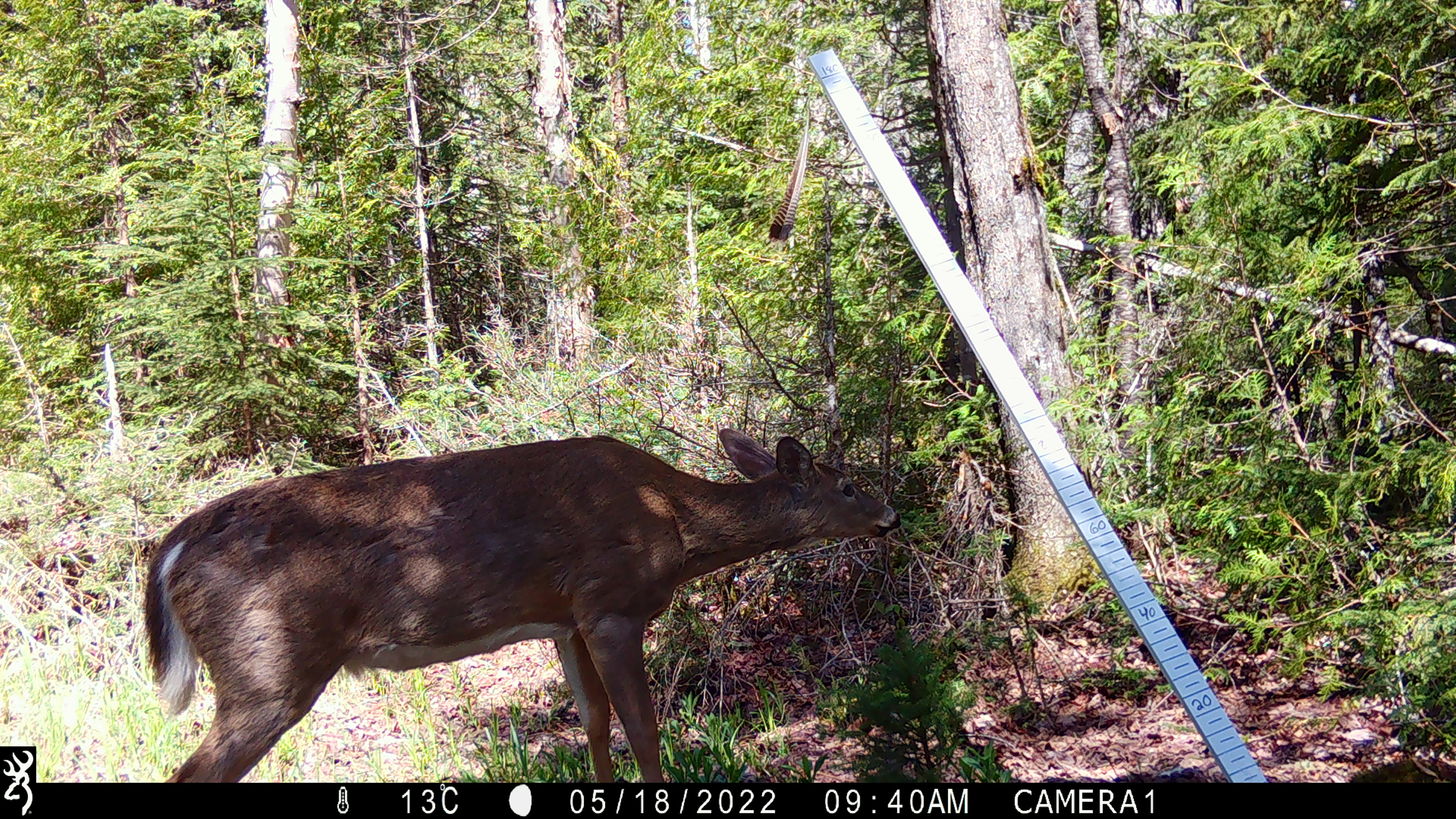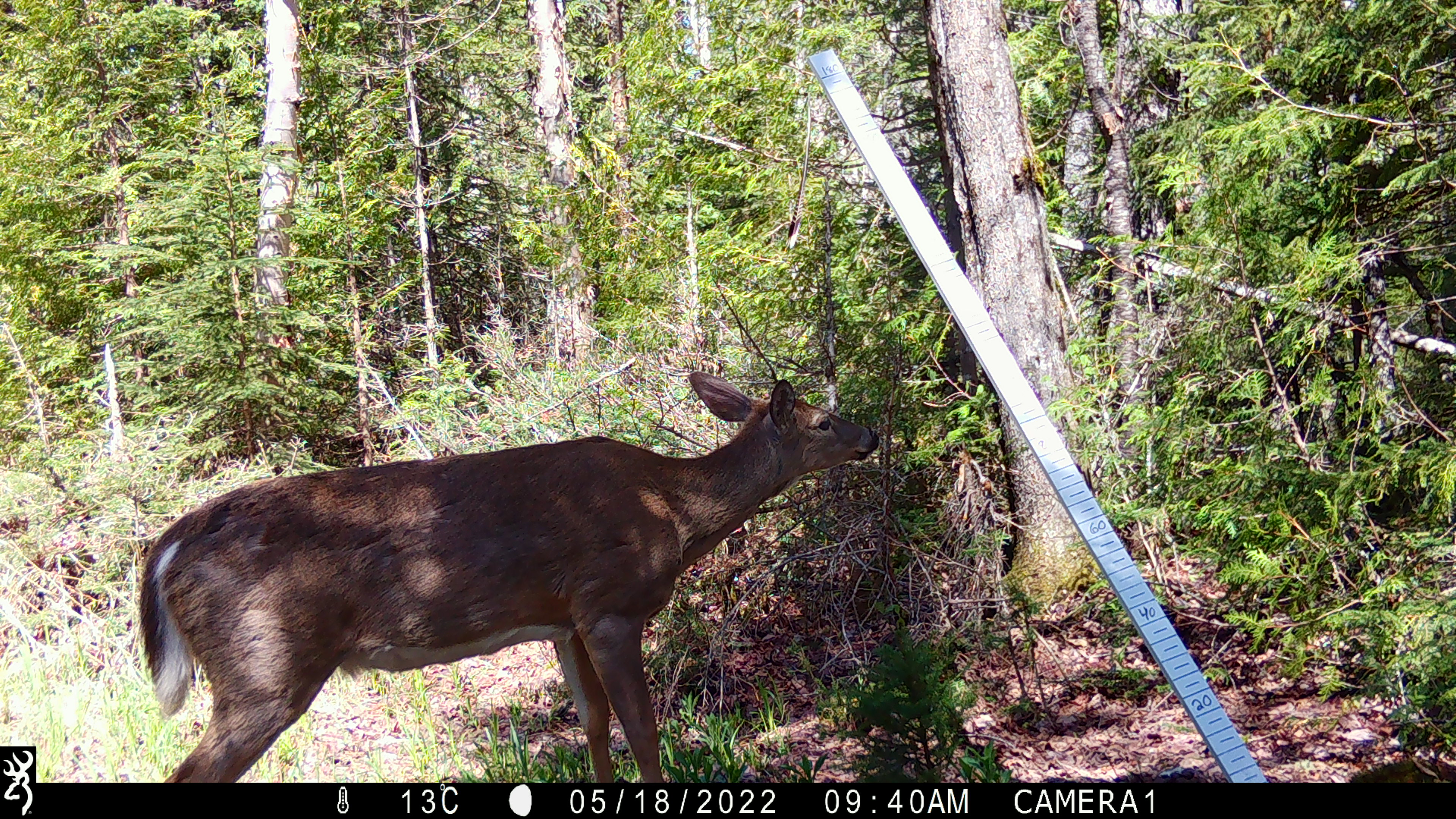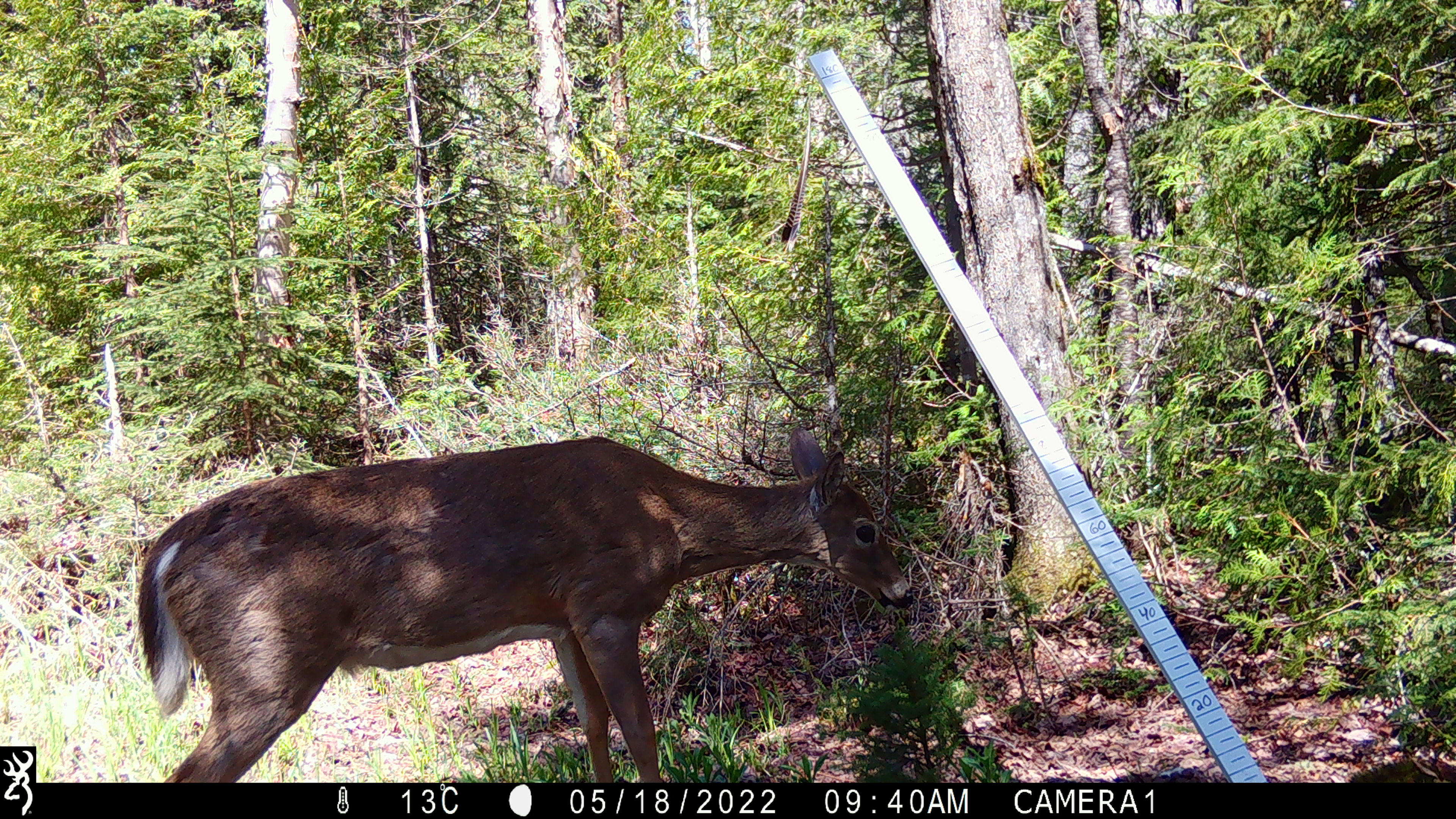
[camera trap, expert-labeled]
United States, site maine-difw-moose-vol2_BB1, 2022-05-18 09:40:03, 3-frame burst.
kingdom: Animalia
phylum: Chordata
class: Mammalia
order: Artiodactyla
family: Cervidae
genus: Odocoileus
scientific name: Odocoileus virginianus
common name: white-tailed deer